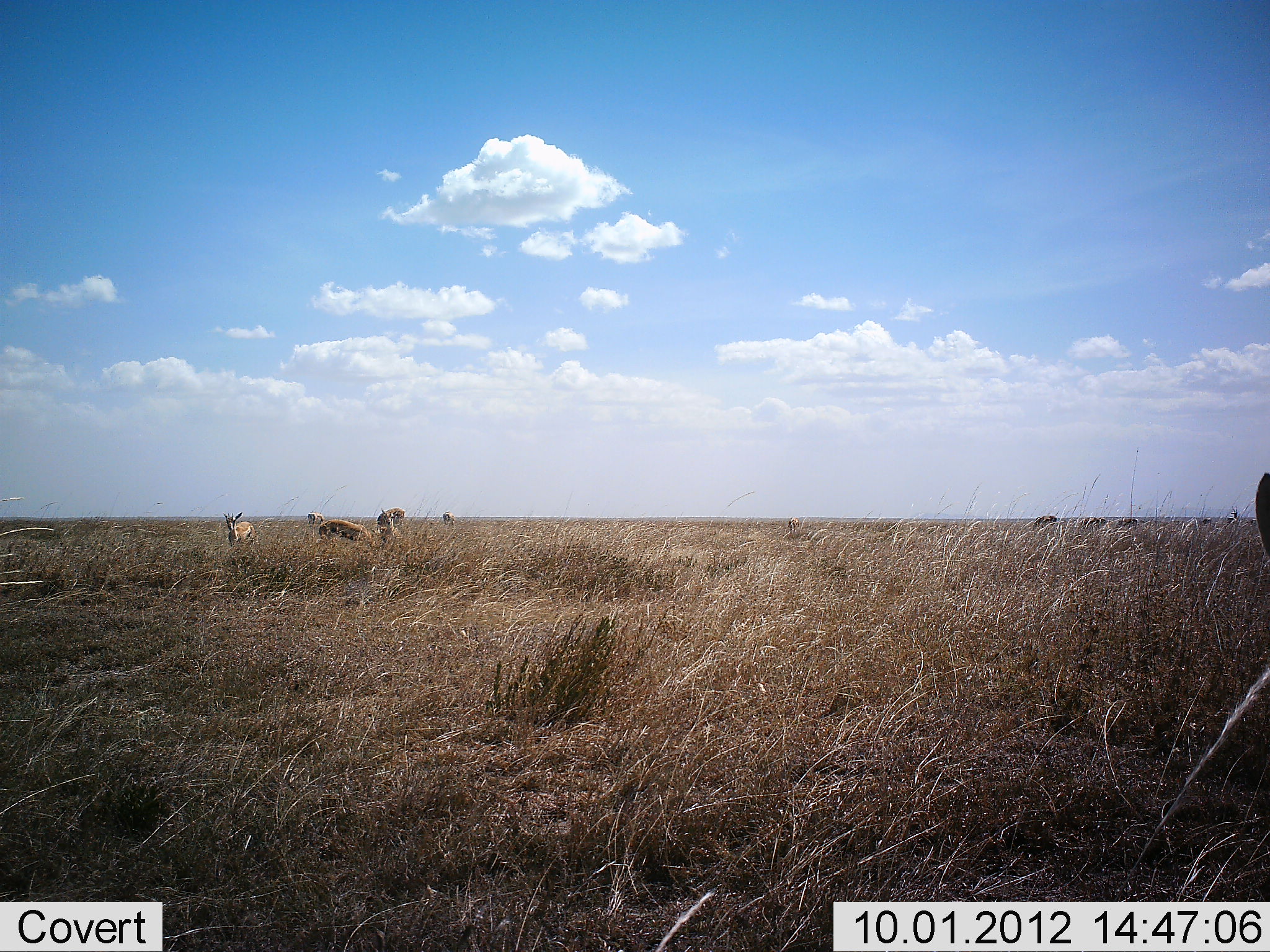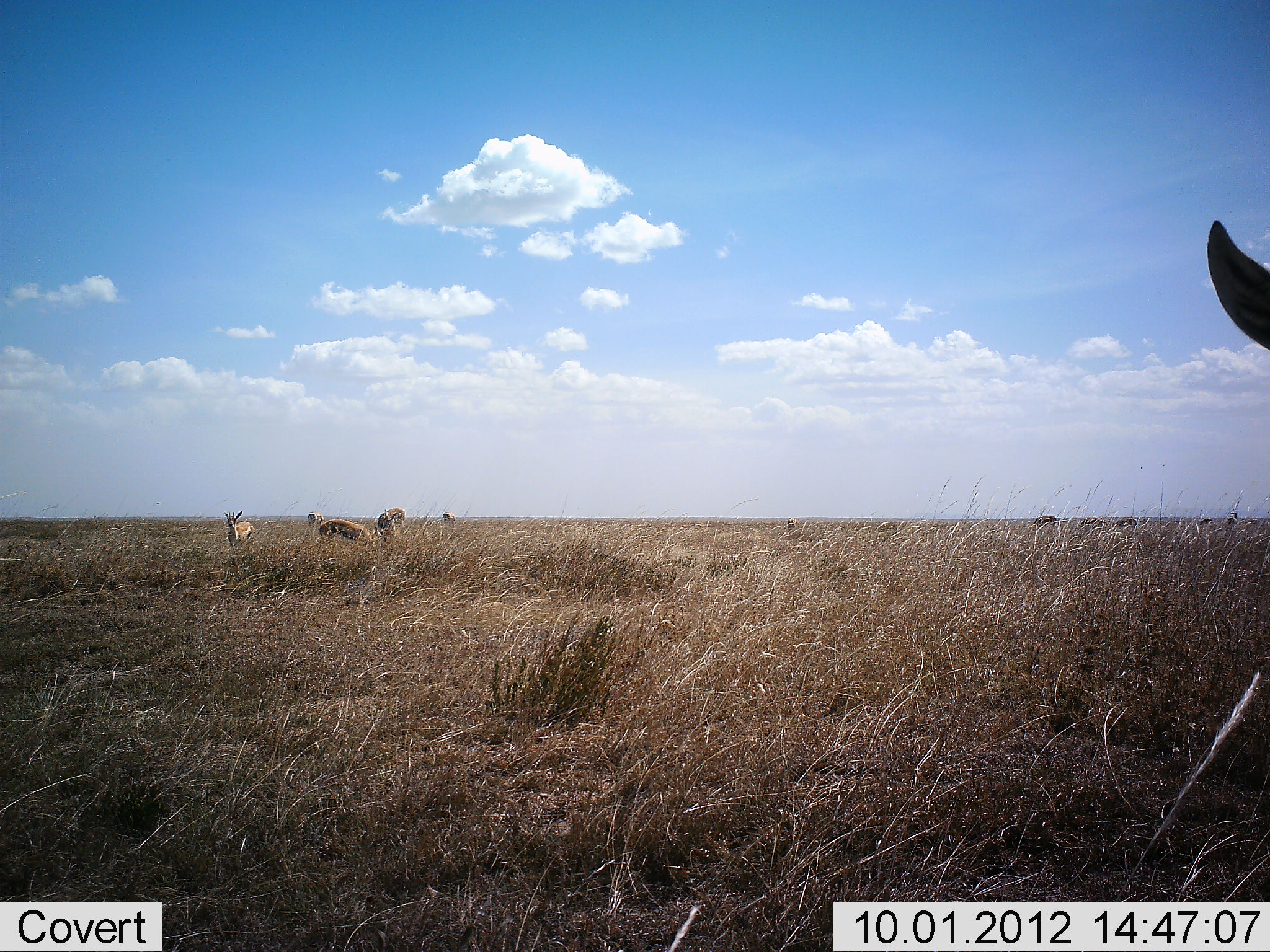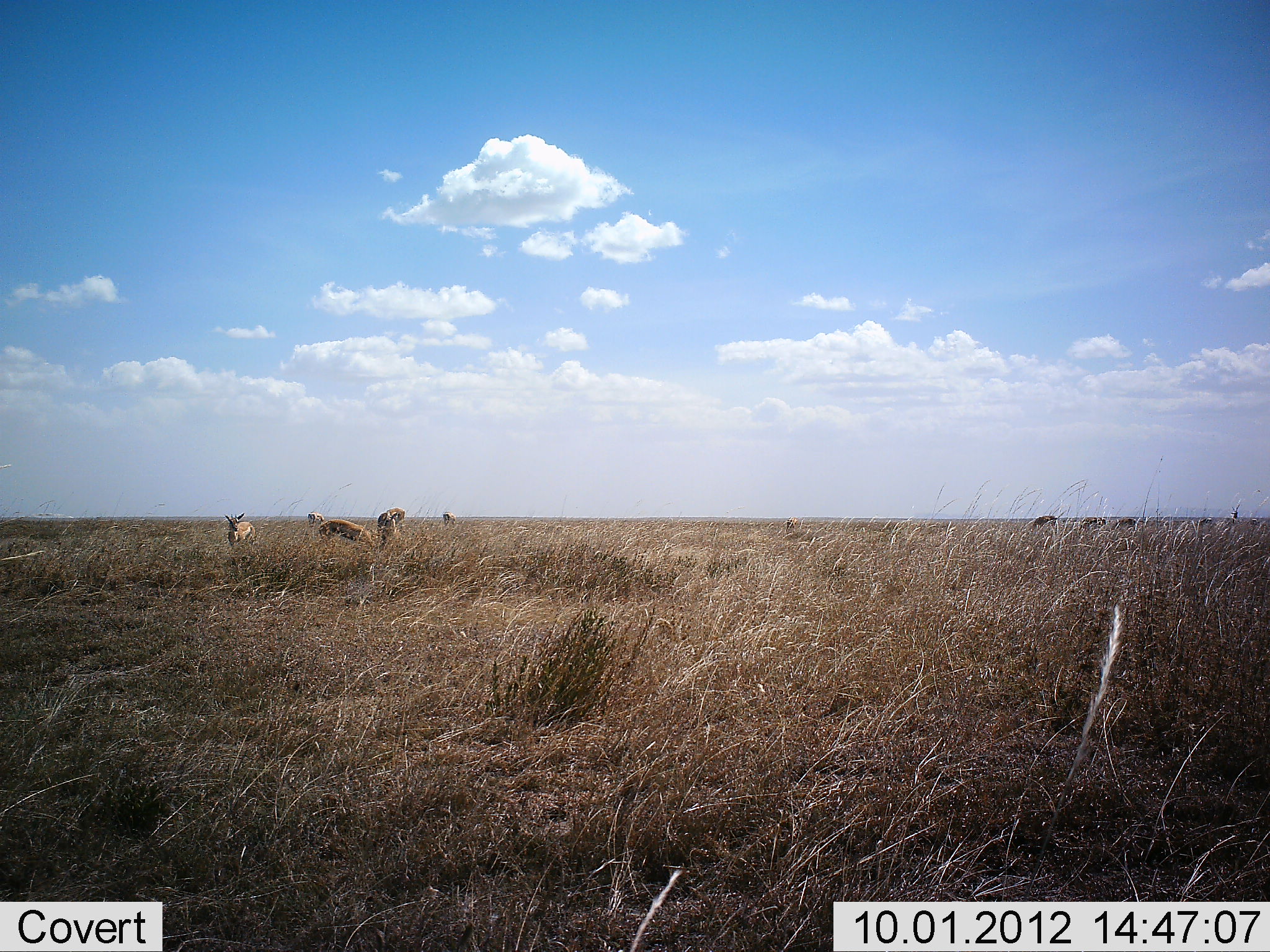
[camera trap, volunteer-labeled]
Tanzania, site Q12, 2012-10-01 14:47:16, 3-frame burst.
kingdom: Animalia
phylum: Chordata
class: Mammalia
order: Artiodactyla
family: Bovidae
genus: Eudorcas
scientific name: Eudorcas thomsonii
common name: thomson's gazelle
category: gazellethomsons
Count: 6.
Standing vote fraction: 90%.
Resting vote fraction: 0%.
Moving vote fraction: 10%.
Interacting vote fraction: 0%.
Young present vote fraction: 0%.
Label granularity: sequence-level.